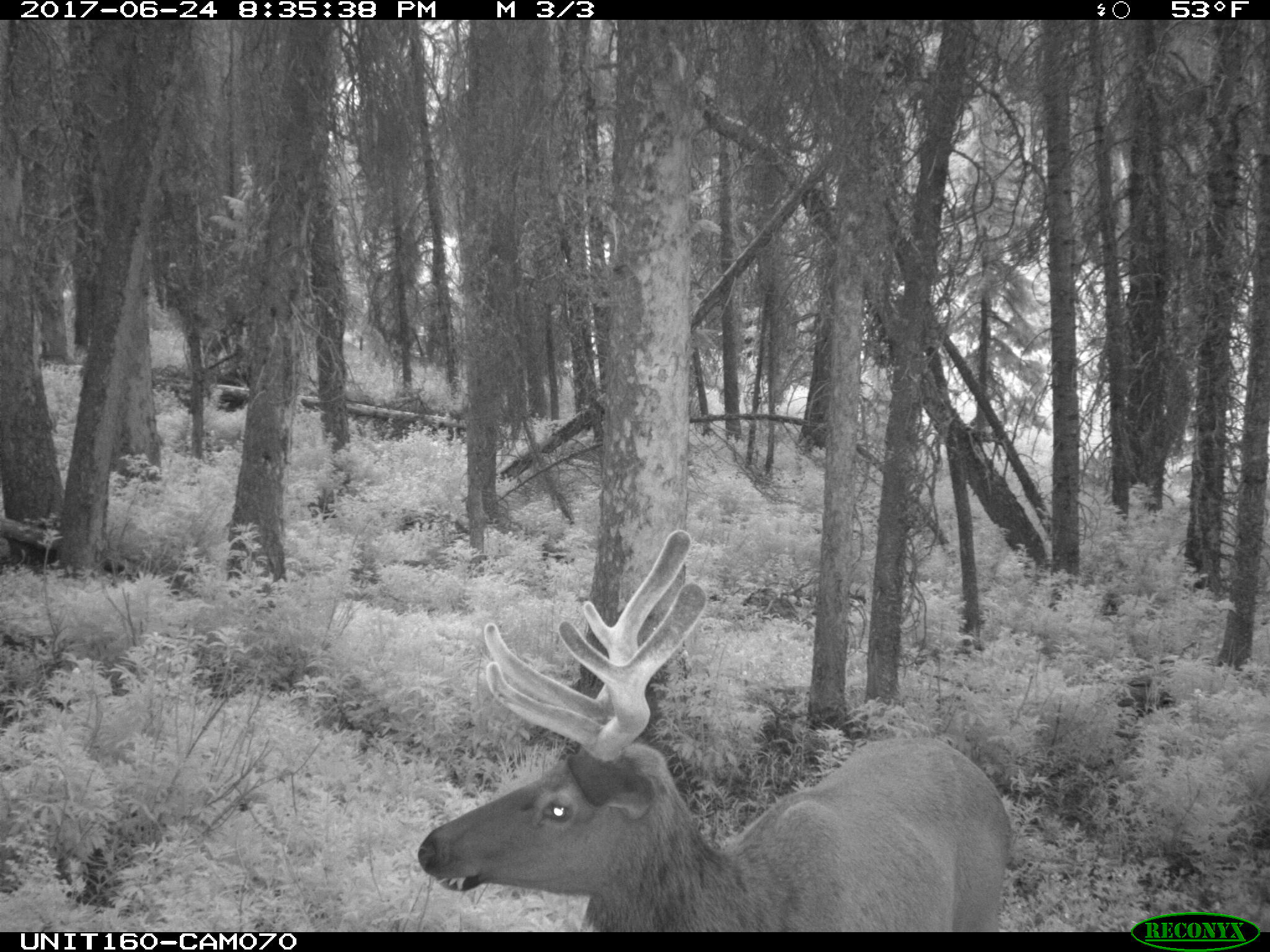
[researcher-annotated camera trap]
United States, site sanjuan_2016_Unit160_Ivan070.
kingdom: Animalia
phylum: Chordata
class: Mammalia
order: Artiodactyla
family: Cervidae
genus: Cervus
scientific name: Cervus elaphus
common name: red deer